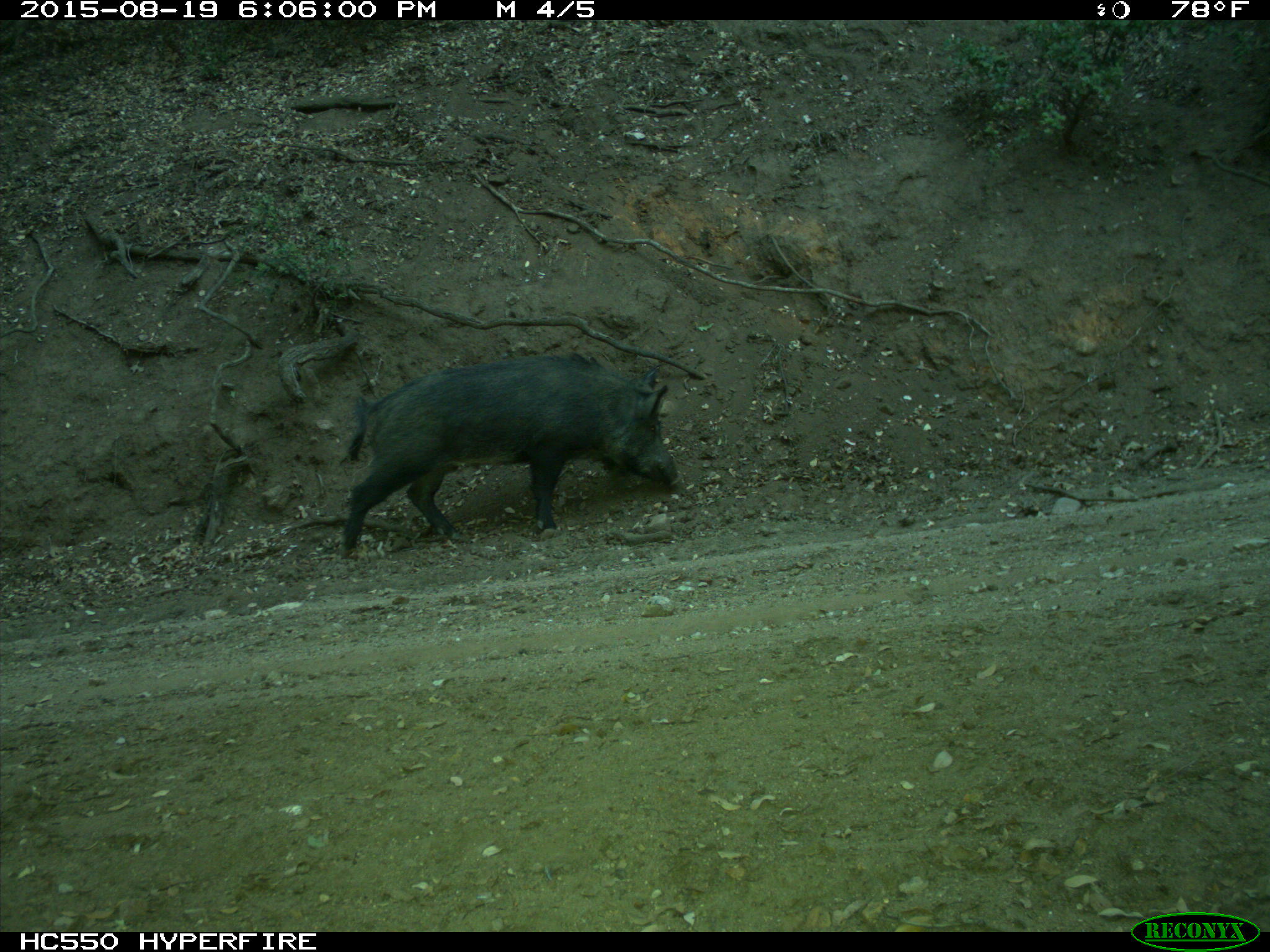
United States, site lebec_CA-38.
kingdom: Animalia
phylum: Chordata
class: Mammalia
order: Artiodactyla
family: Suidae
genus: Sus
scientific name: Sus scrofa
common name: wild boar